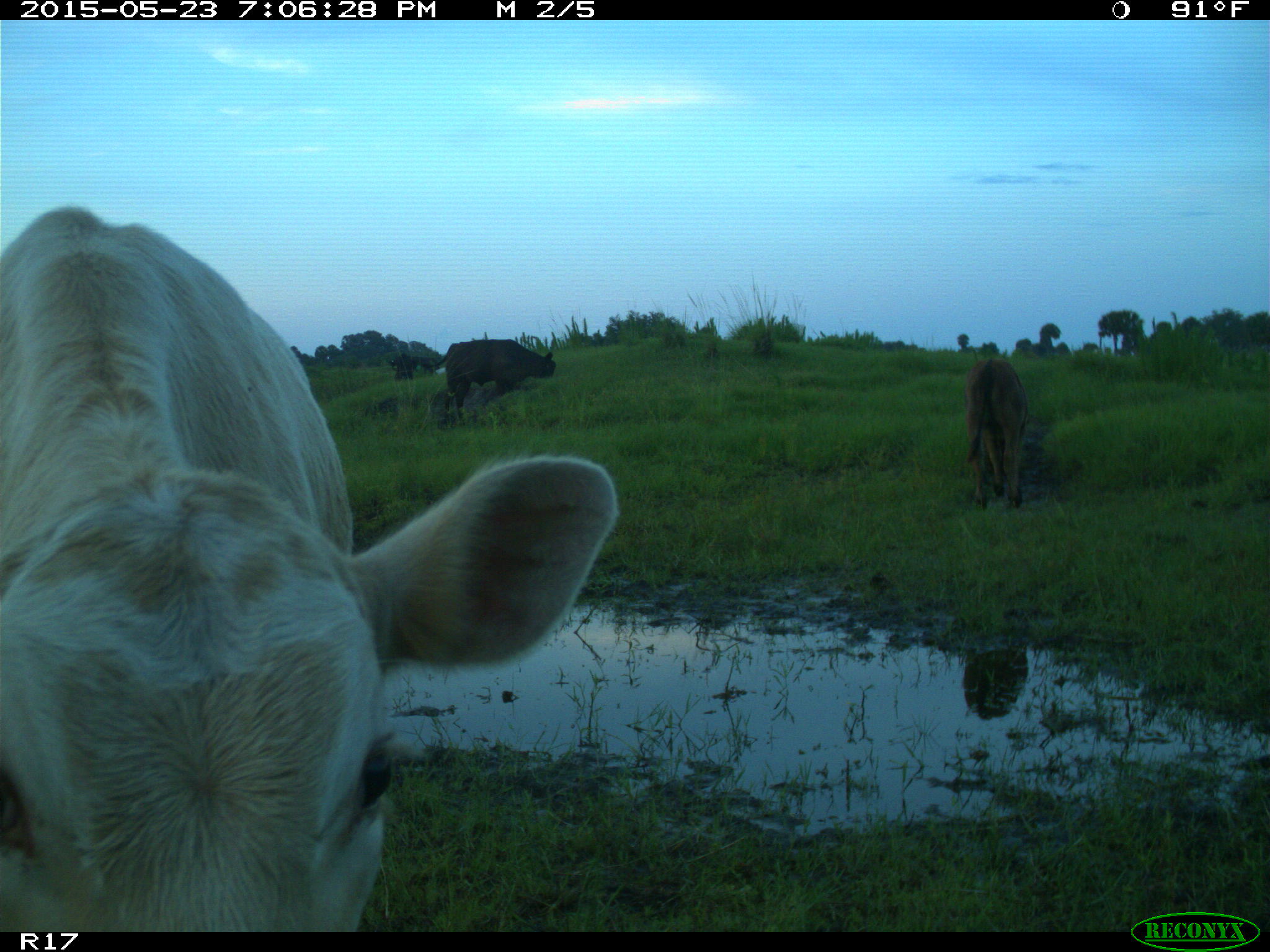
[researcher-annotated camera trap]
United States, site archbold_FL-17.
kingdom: Animalia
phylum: Chordata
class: Mammalia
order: Artiodactyla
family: Bovidae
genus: Bos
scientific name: Bos taurus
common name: domestic cow